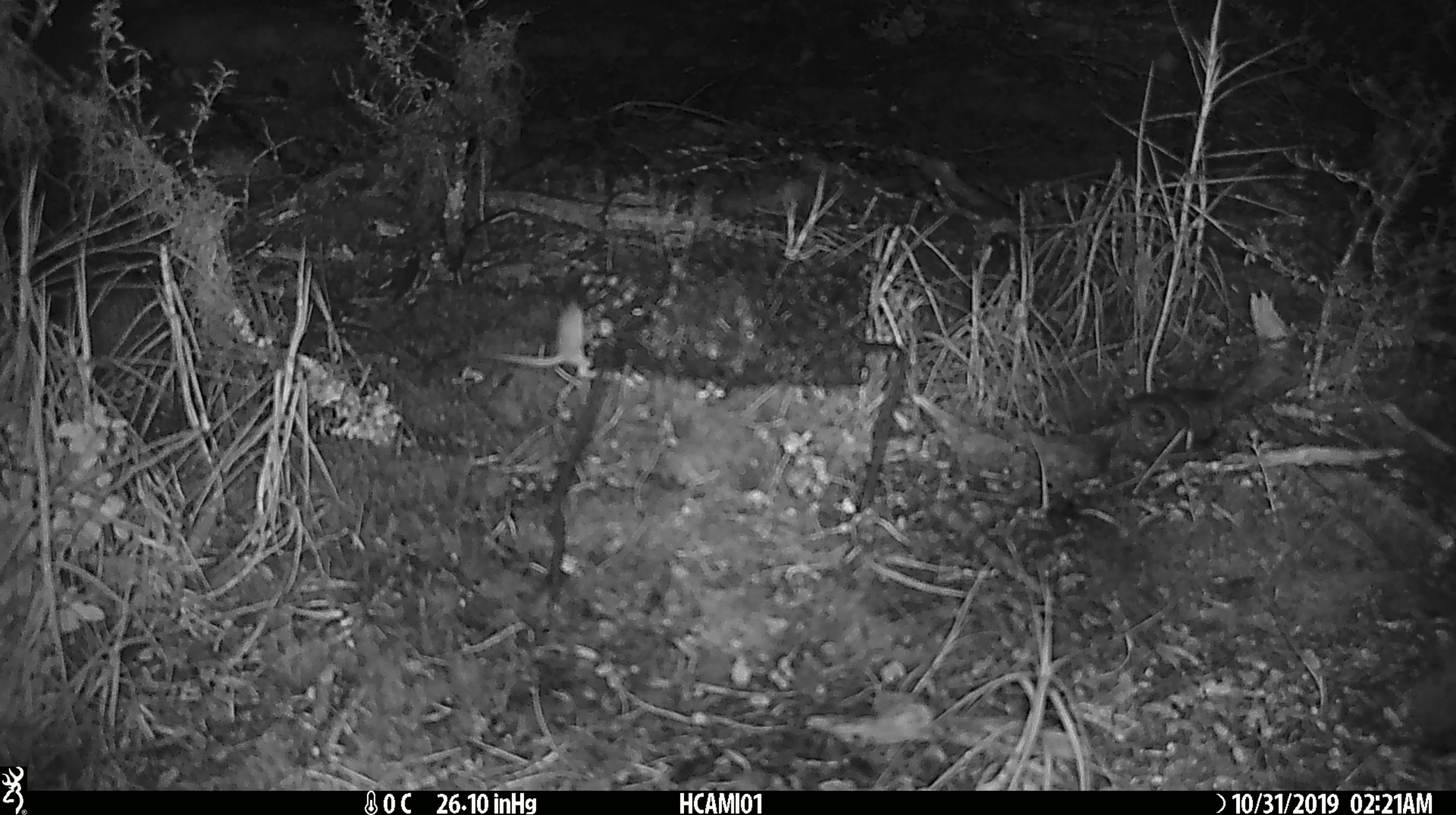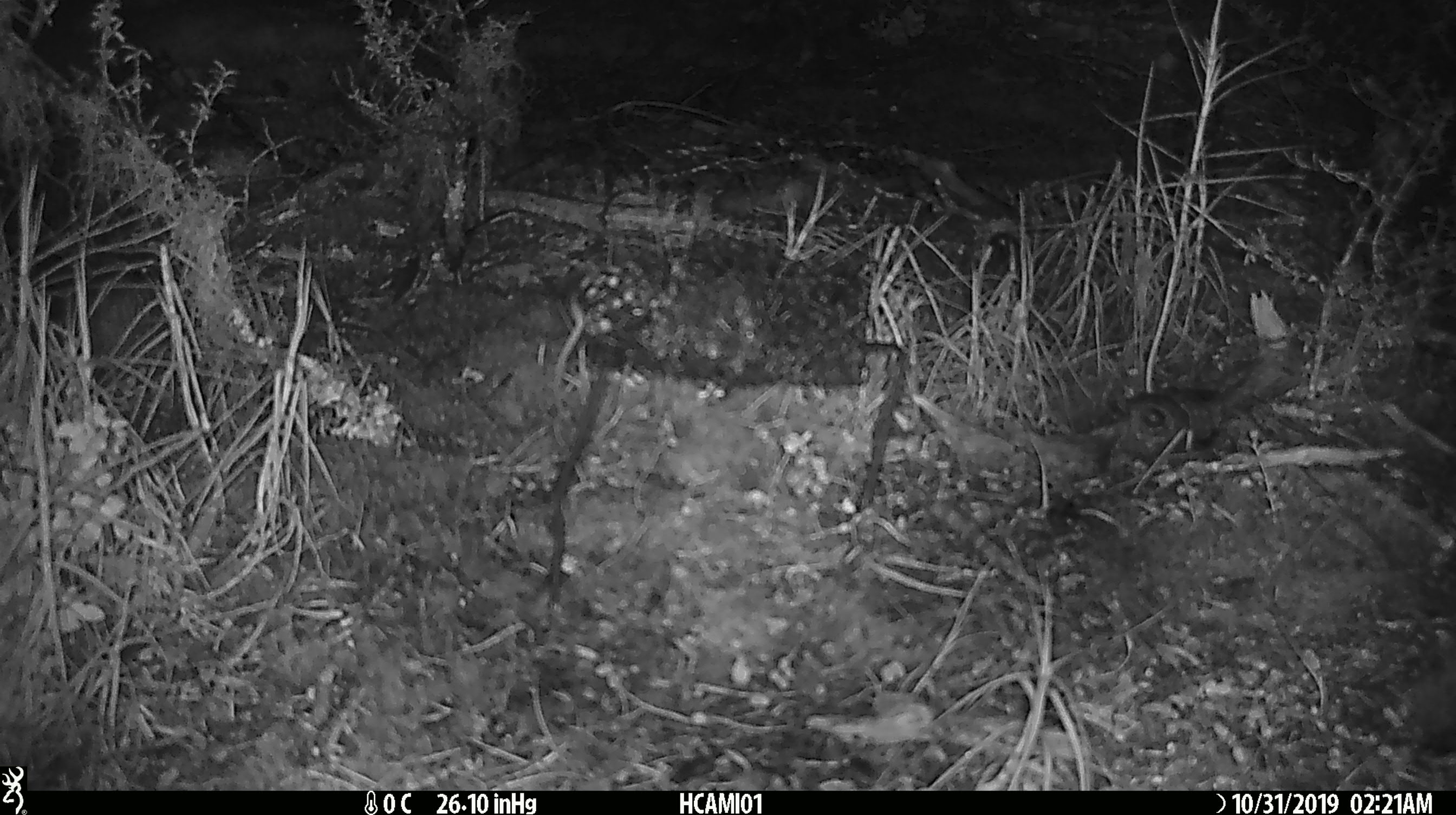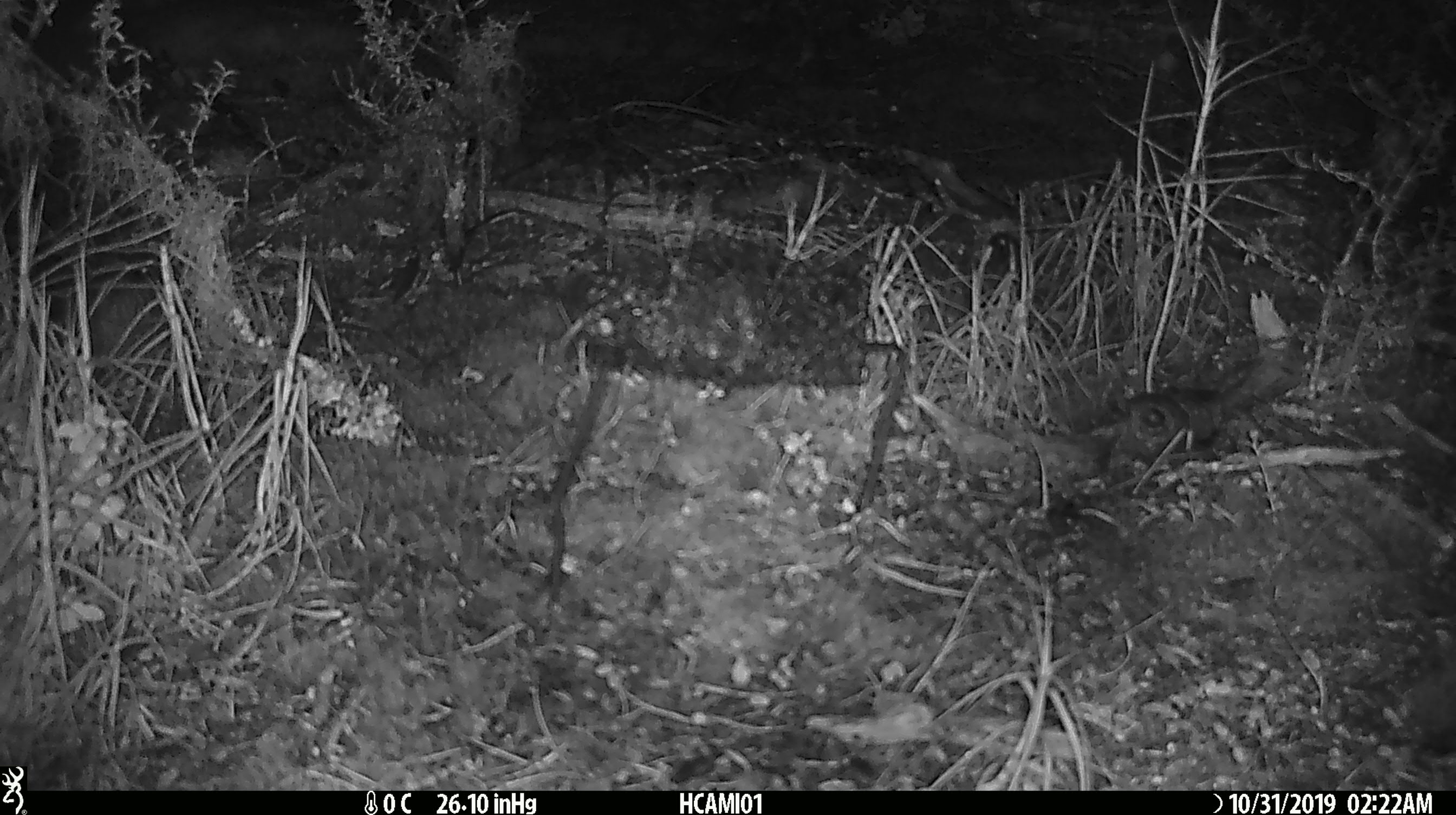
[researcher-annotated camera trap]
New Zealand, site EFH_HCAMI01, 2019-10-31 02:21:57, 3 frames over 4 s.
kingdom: Animalia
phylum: Chordata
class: Mammalia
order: Rodentia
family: Muridae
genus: Mus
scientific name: Mus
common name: mouse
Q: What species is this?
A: Mouse (Mus).